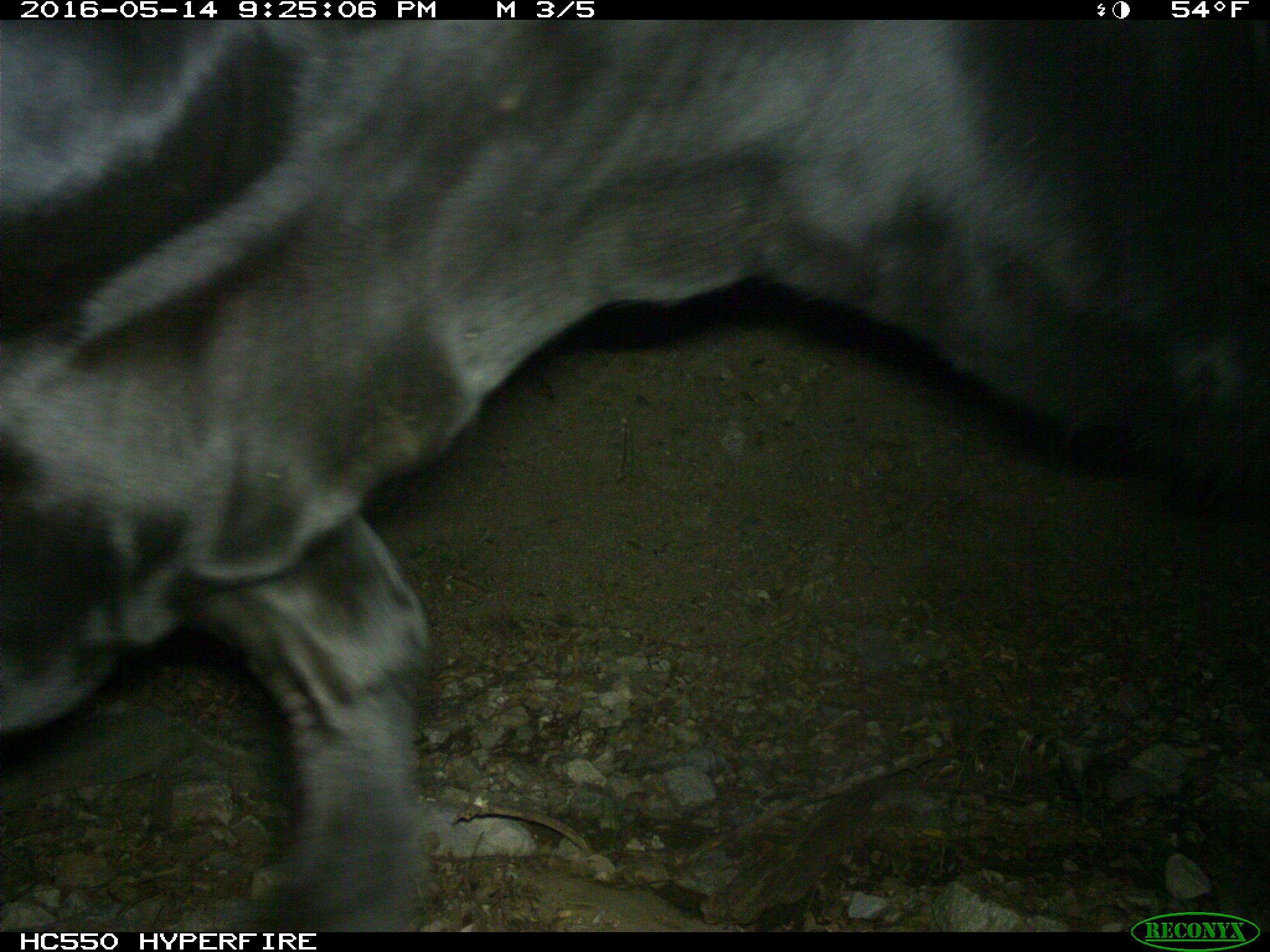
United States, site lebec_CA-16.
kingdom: Animalia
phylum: Chordata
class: Mammalia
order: Artiodactyla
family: Bovidae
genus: Bos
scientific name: Bos taurus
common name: domestic cow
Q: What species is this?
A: Bos taurus (domestic cow).